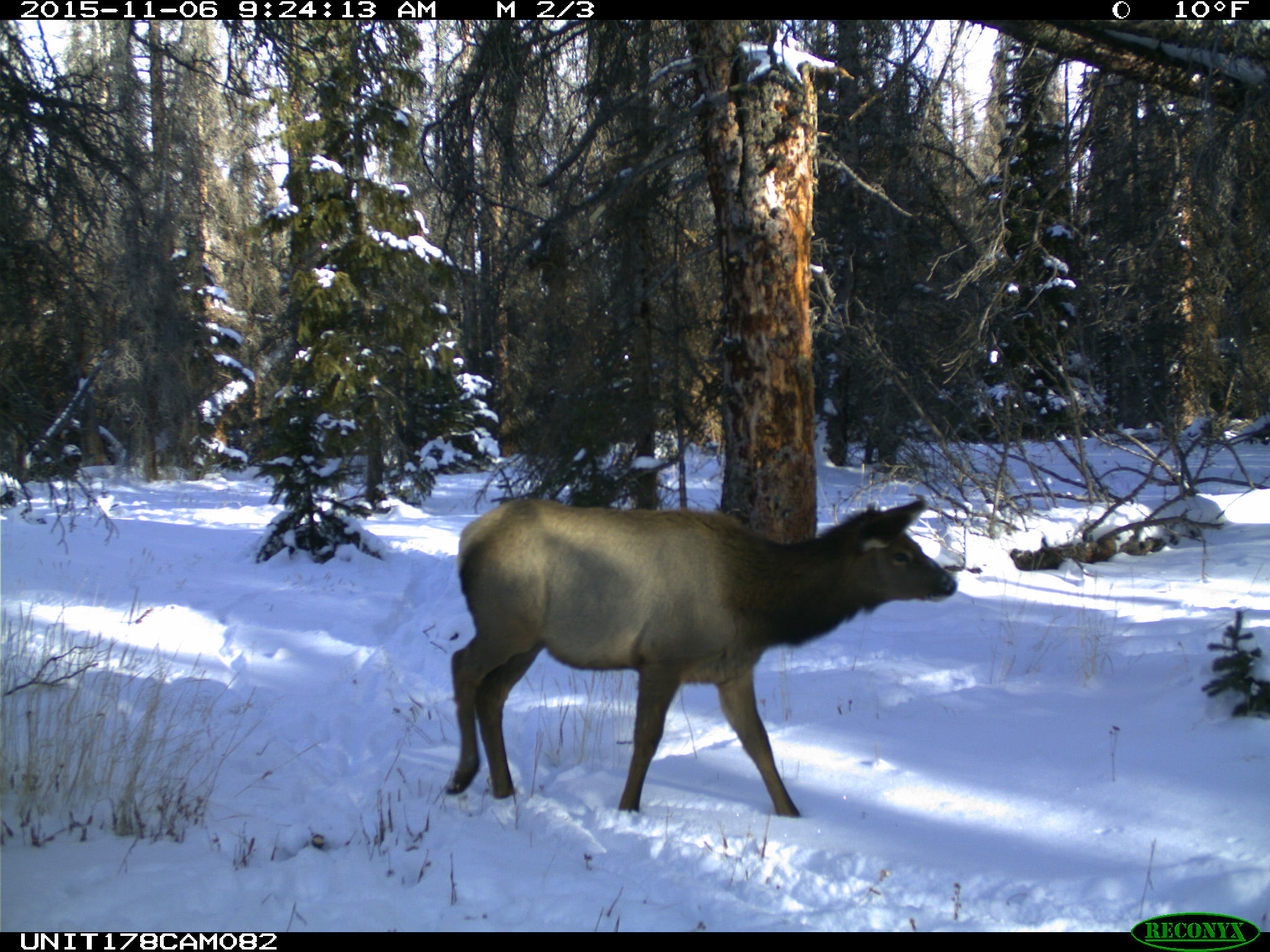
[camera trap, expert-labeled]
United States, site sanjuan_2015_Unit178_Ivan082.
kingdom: Animalia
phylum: Chordata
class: Mammalia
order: Artiodactyla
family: Cervidae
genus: Cervus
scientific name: Cervus elaphus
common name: red deer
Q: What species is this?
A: Cervus elaphus (red deer).